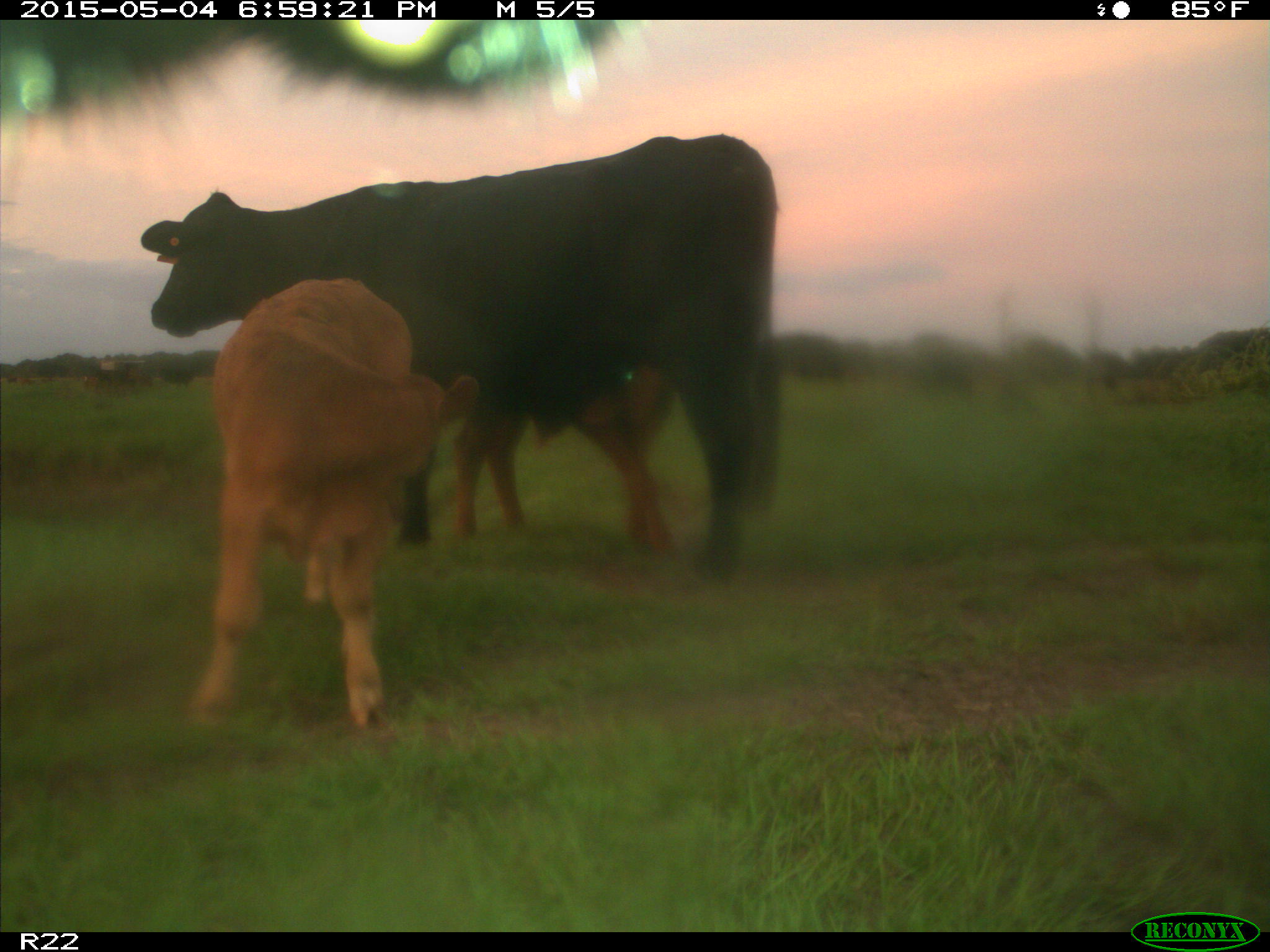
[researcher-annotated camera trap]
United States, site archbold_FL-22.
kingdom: Animalia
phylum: Chordata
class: Mammalia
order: Artiodactyla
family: Bovidae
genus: Bos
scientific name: Bos taurus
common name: domestic cow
Bos taurus (domestic cow).